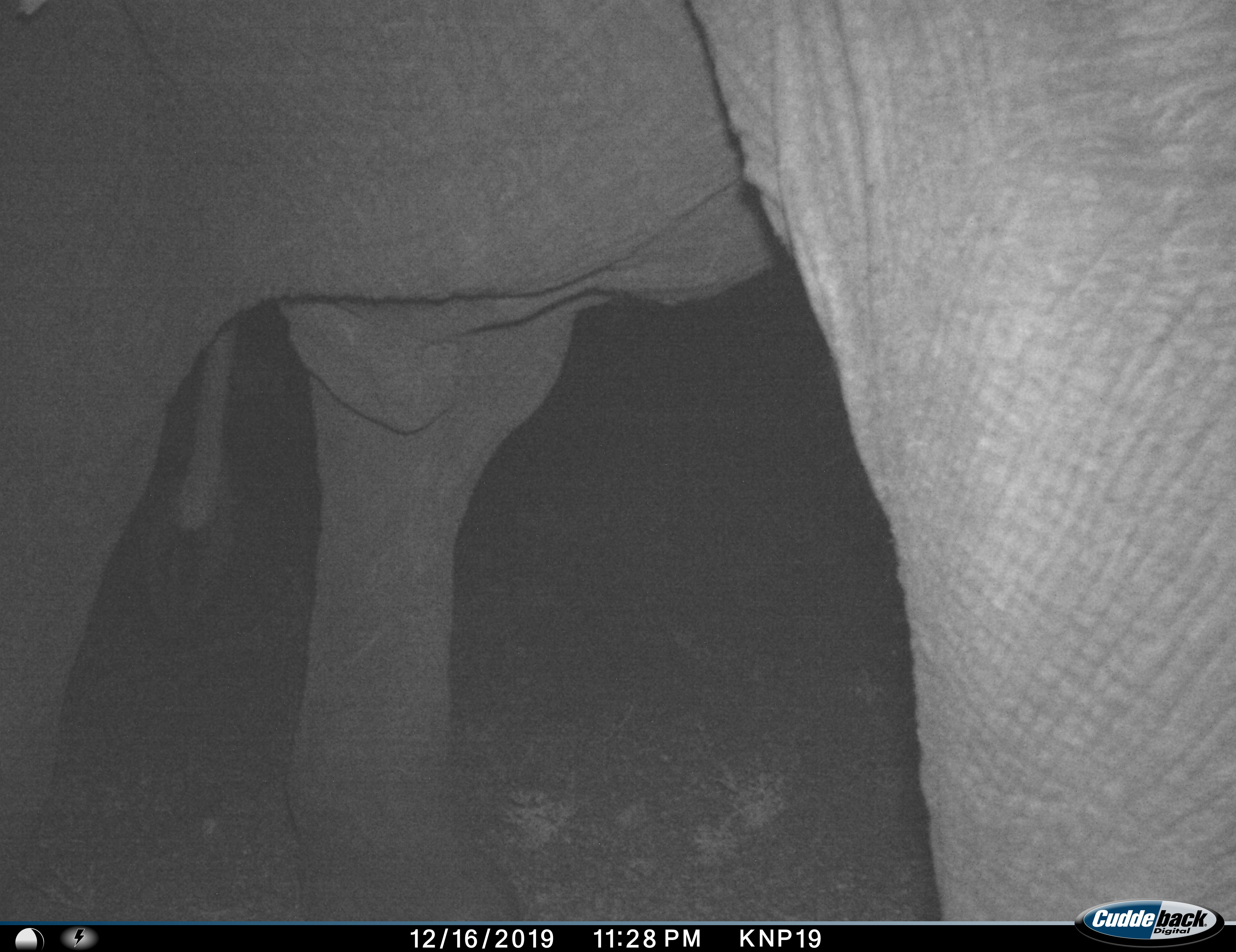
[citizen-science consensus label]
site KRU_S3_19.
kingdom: Animalia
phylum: Chordata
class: Mammalia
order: Proboscidea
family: Elephantidae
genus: Loxodonta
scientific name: Loxodonta africana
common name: african bush elephant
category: elephant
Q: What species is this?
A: Elephant (african bush elephant) (Loxodonta africana).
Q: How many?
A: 1.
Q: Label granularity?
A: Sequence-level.